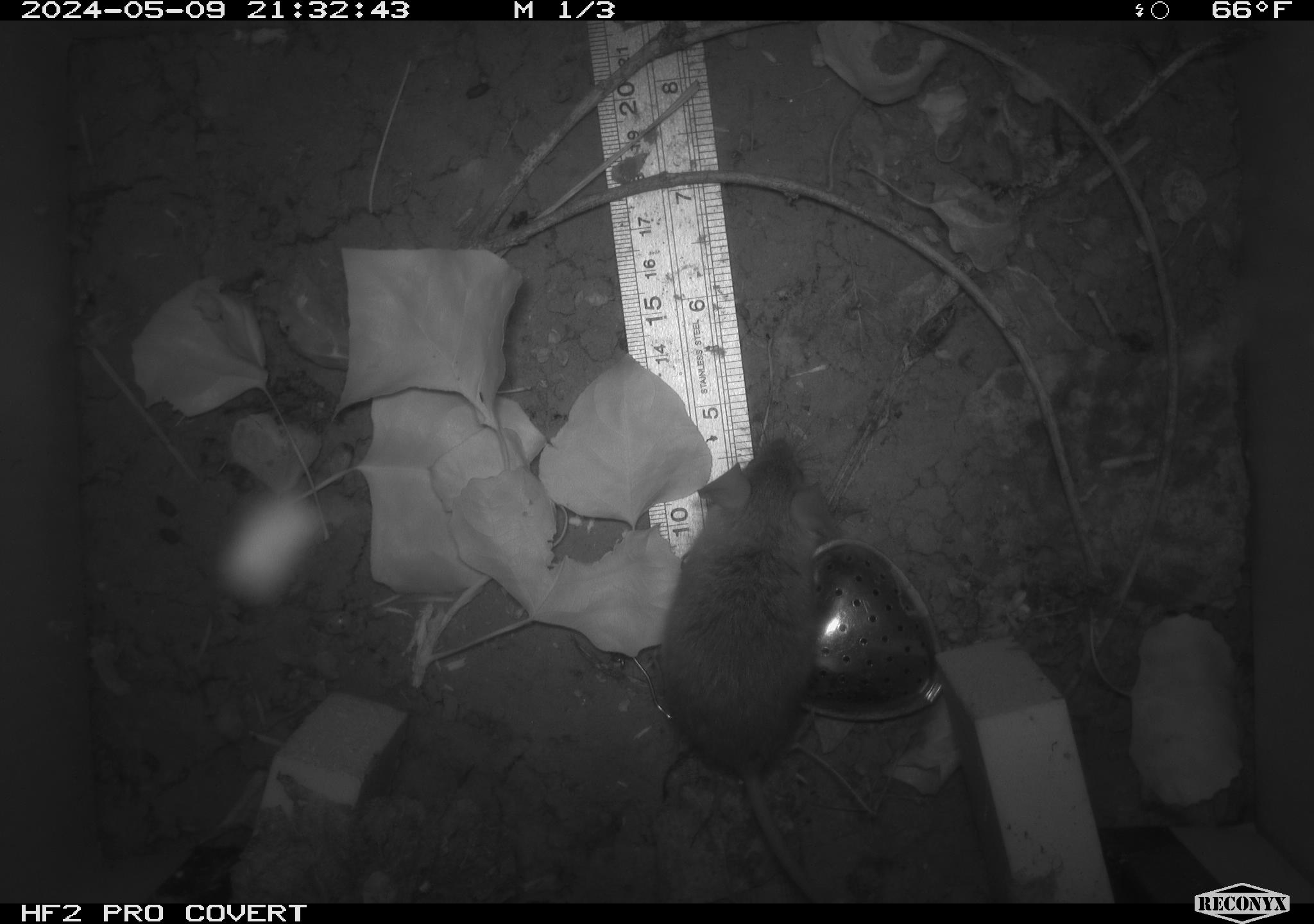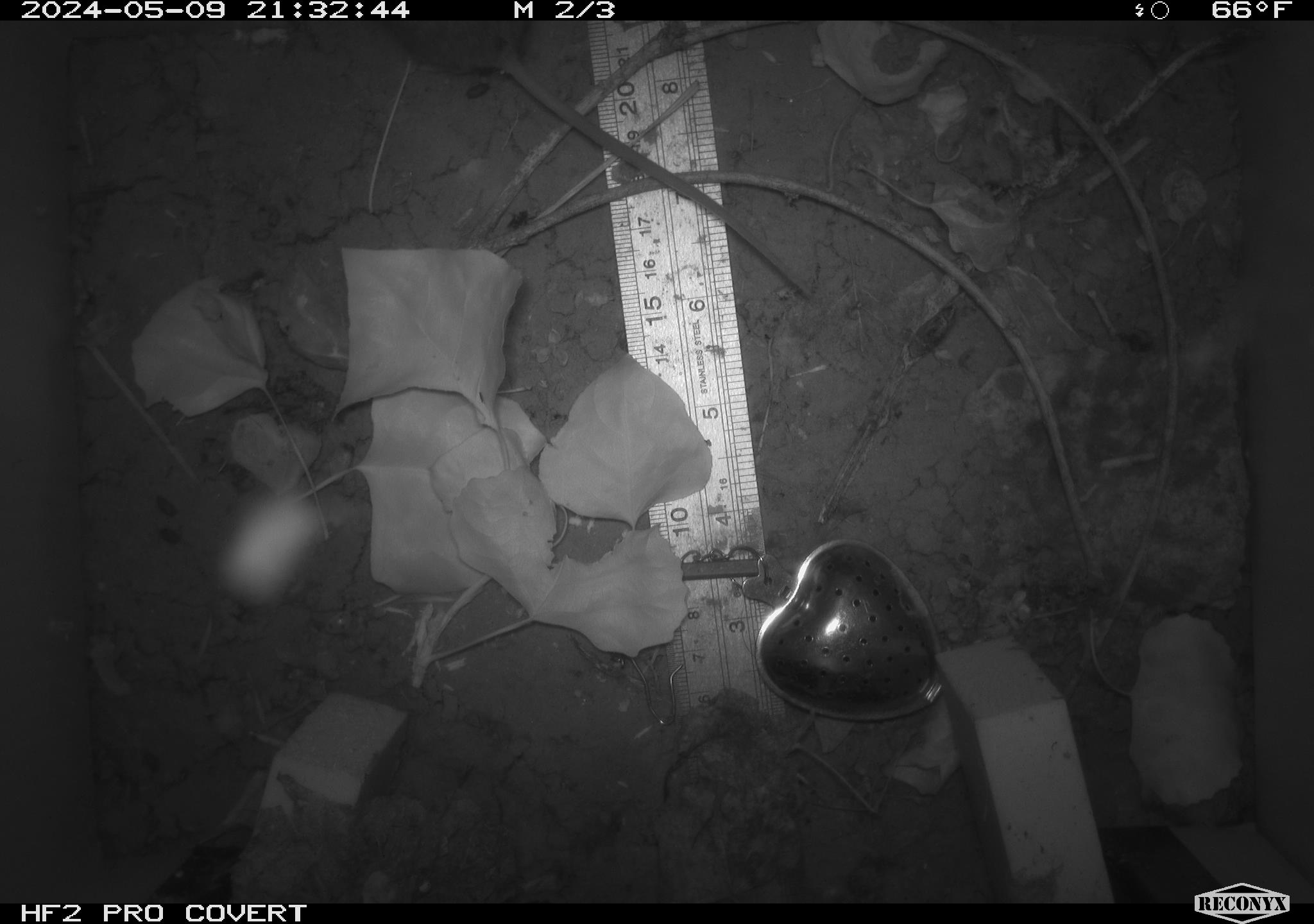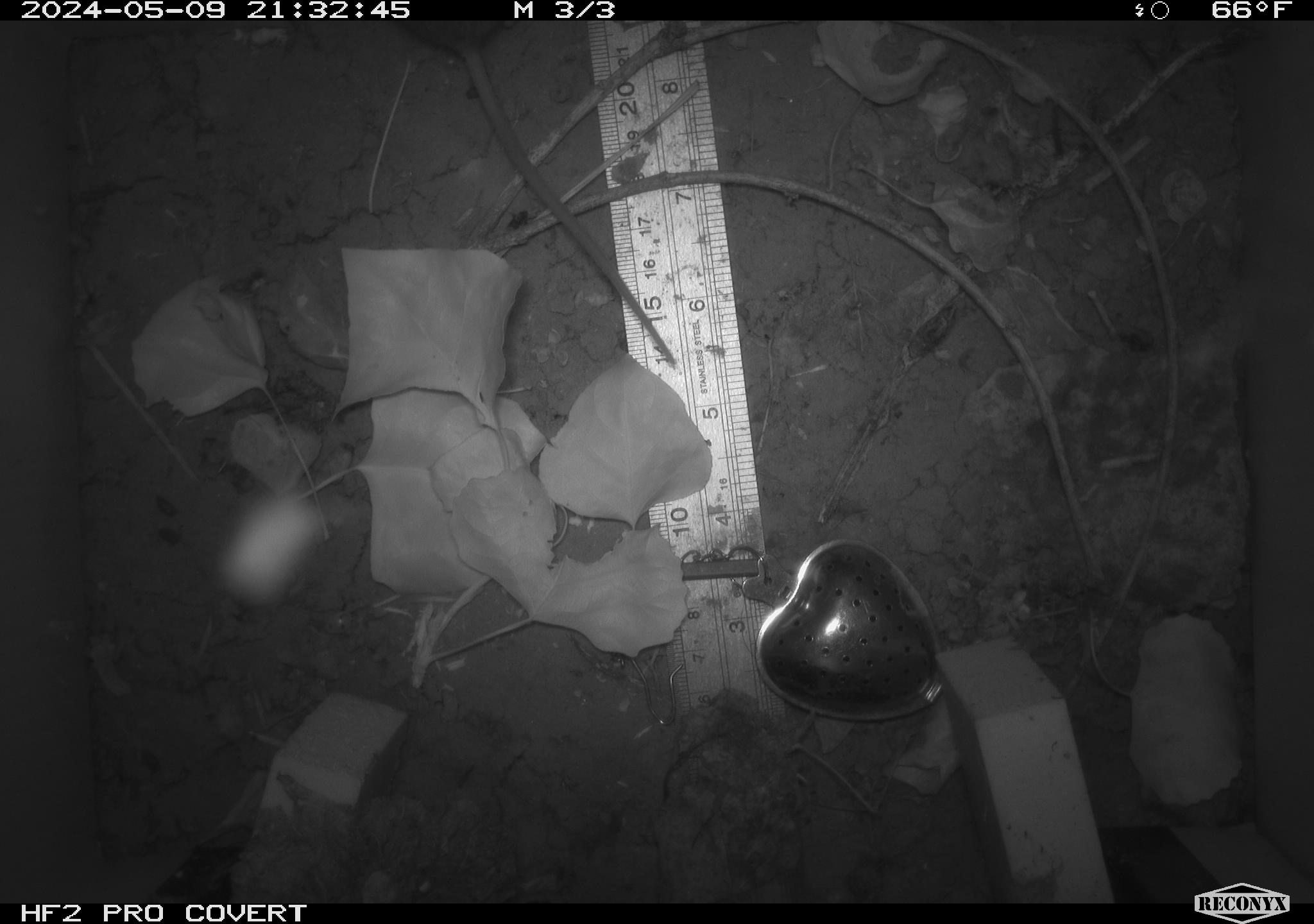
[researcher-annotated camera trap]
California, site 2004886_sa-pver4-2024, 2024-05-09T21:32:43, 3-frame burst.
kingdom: Animalia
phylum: Chordata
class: Mammalia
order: Rodentia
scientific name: Rodentia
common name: mouse species